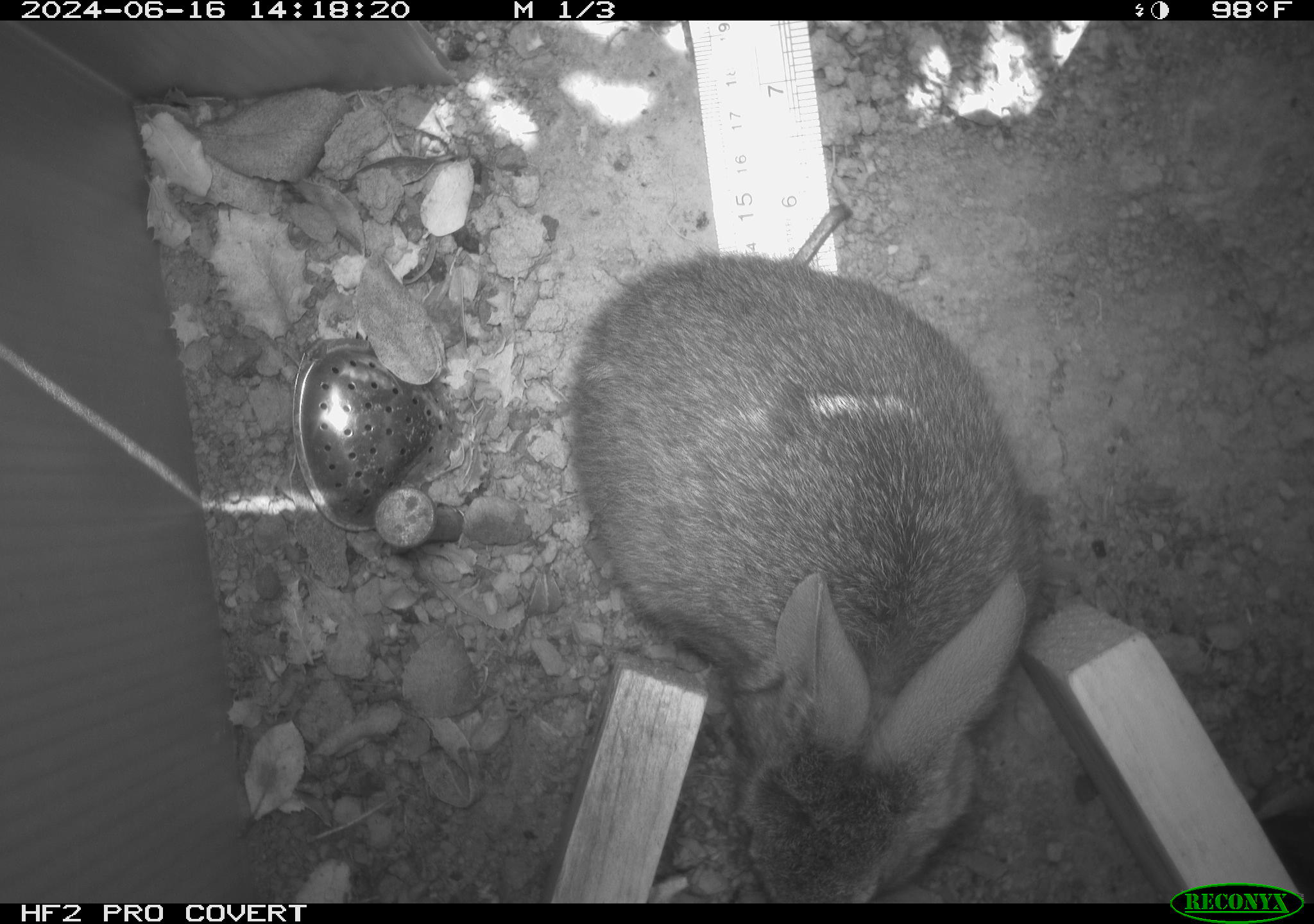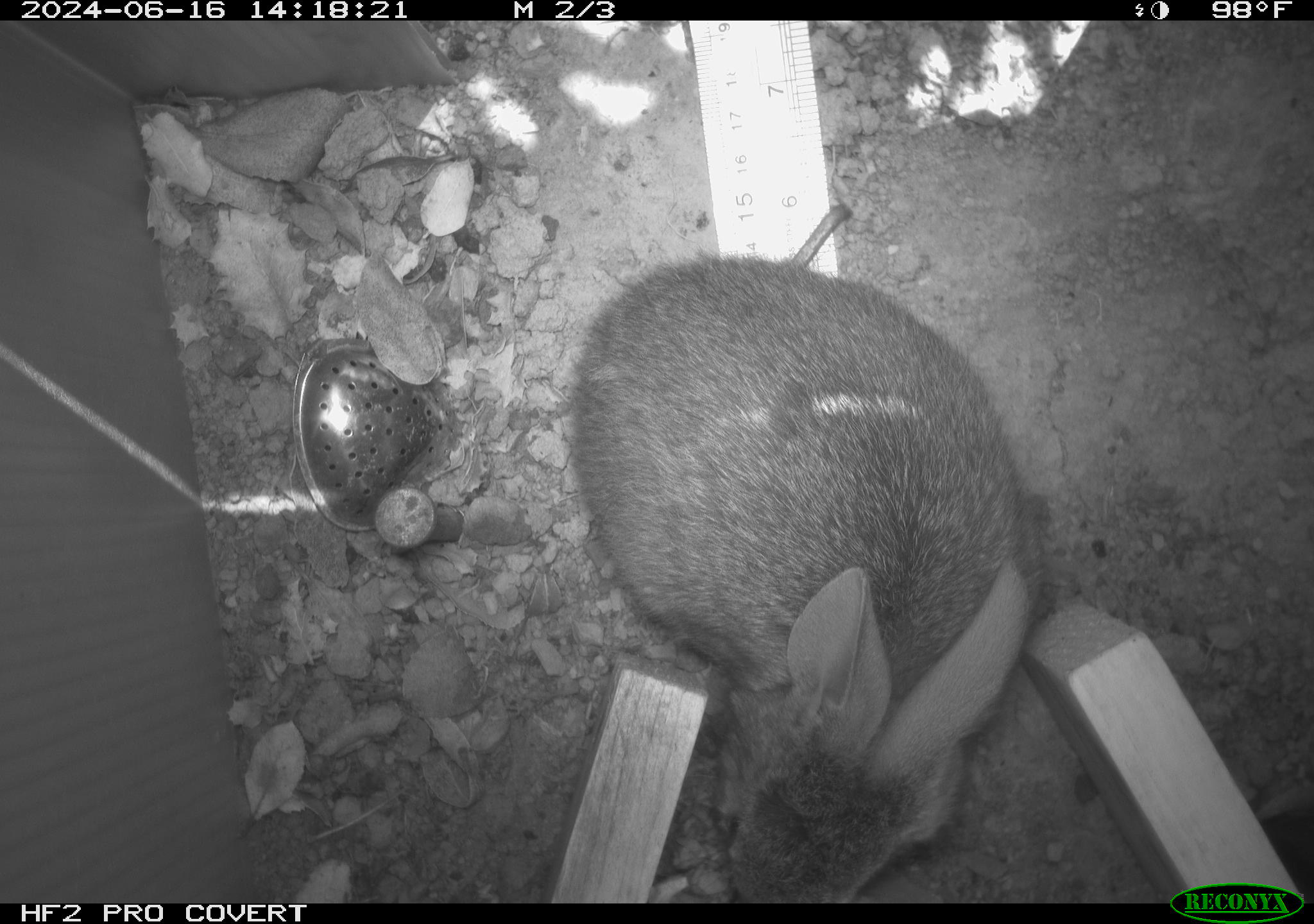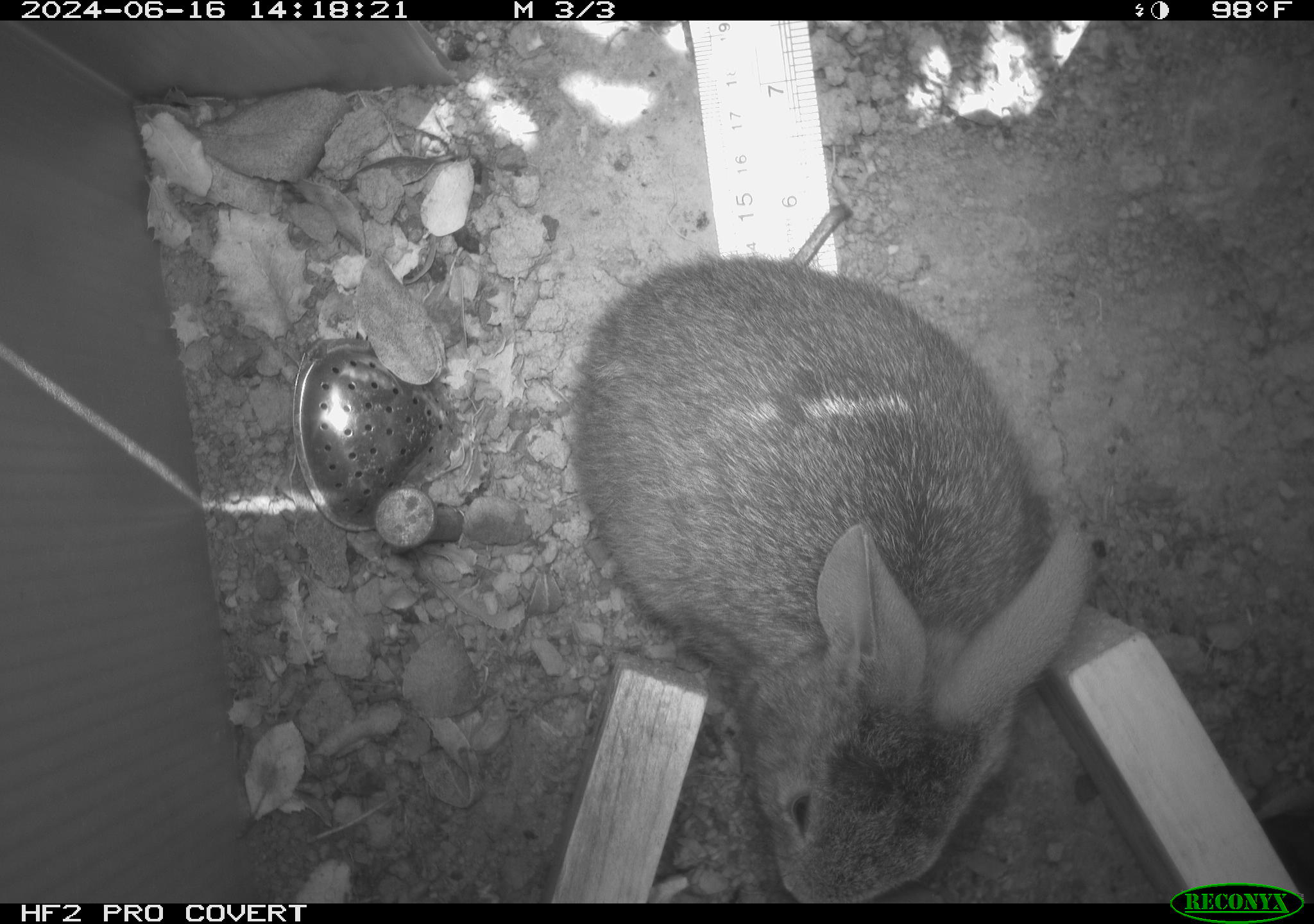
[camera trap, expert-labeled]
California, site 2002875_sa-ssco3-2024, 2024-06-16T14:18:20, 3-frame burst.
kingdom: Animalia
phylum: Chordata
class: Mammalia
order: Lagomorpha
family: Leporidae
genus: Sylvilagus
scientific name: Sylvilagus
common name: cottontail rabbits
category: sylvilagus species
Sylvilagus species (cottontail rabbits) (Sylvilagus).